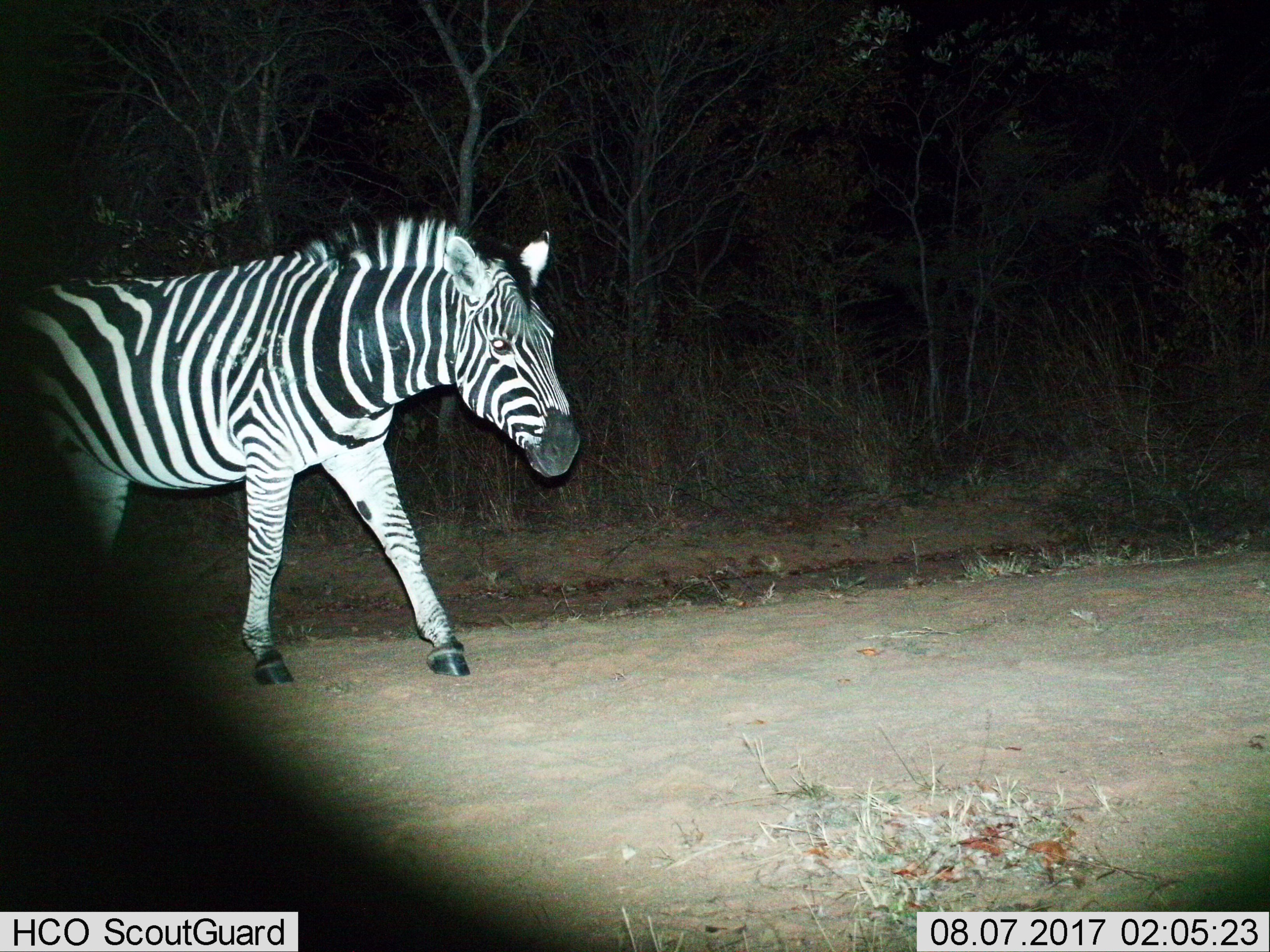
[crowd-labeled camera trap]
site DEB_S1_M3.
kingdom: Animalia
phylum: Chordata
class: Mammalia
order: Perissodactyla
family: Equidae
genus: Equus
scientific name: Equus quagga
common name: plains zebra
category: zebraplains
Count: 1.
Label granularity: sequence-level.